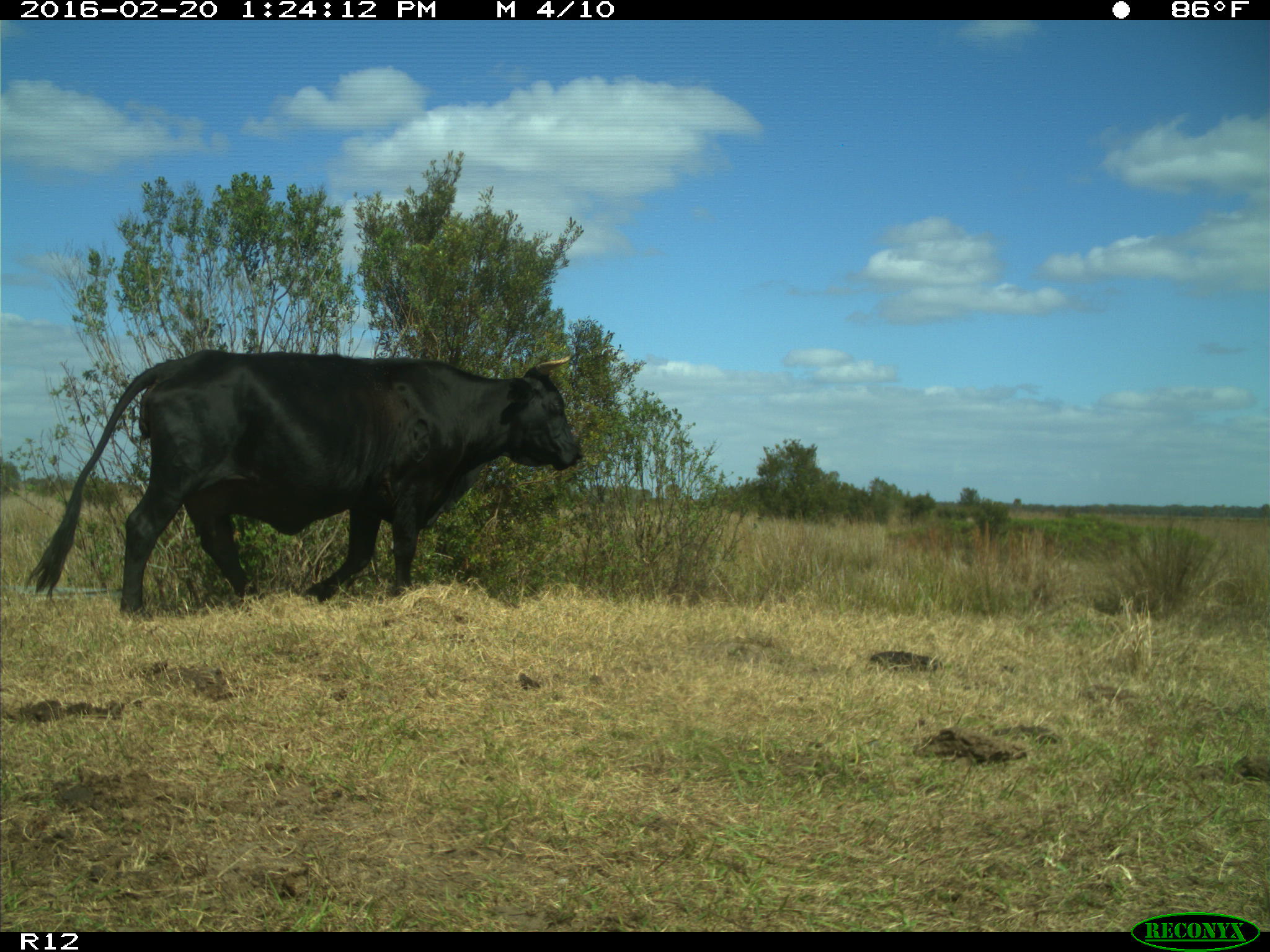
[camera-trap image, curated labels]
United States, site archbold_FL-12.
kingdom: Animalia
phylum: Chordata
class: Mammalia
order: Artiodactyla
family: Bovidae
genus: Bos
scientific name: Bos taurus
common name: domestic cow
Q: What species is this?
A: Bos taurus (domestic cow).